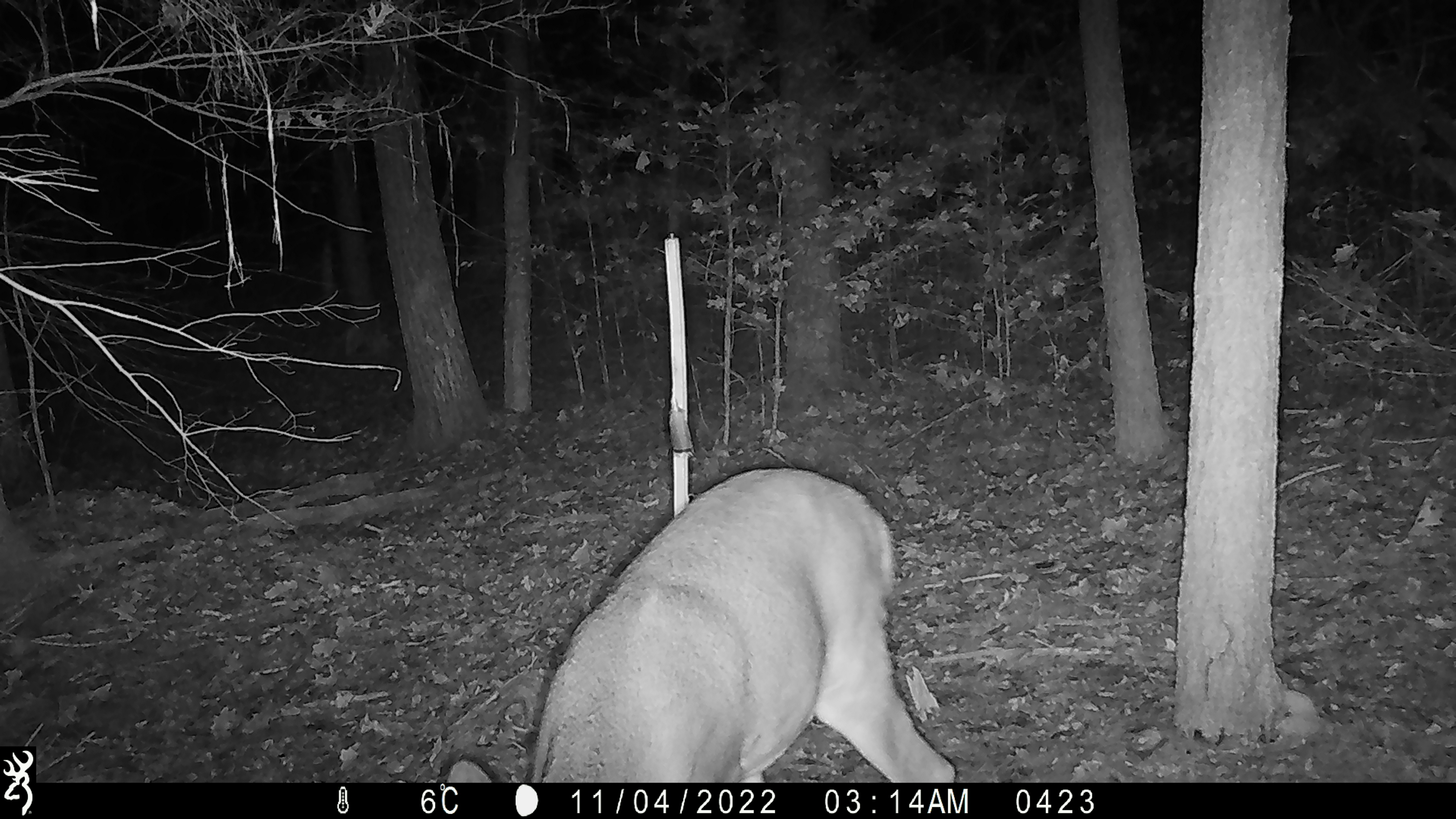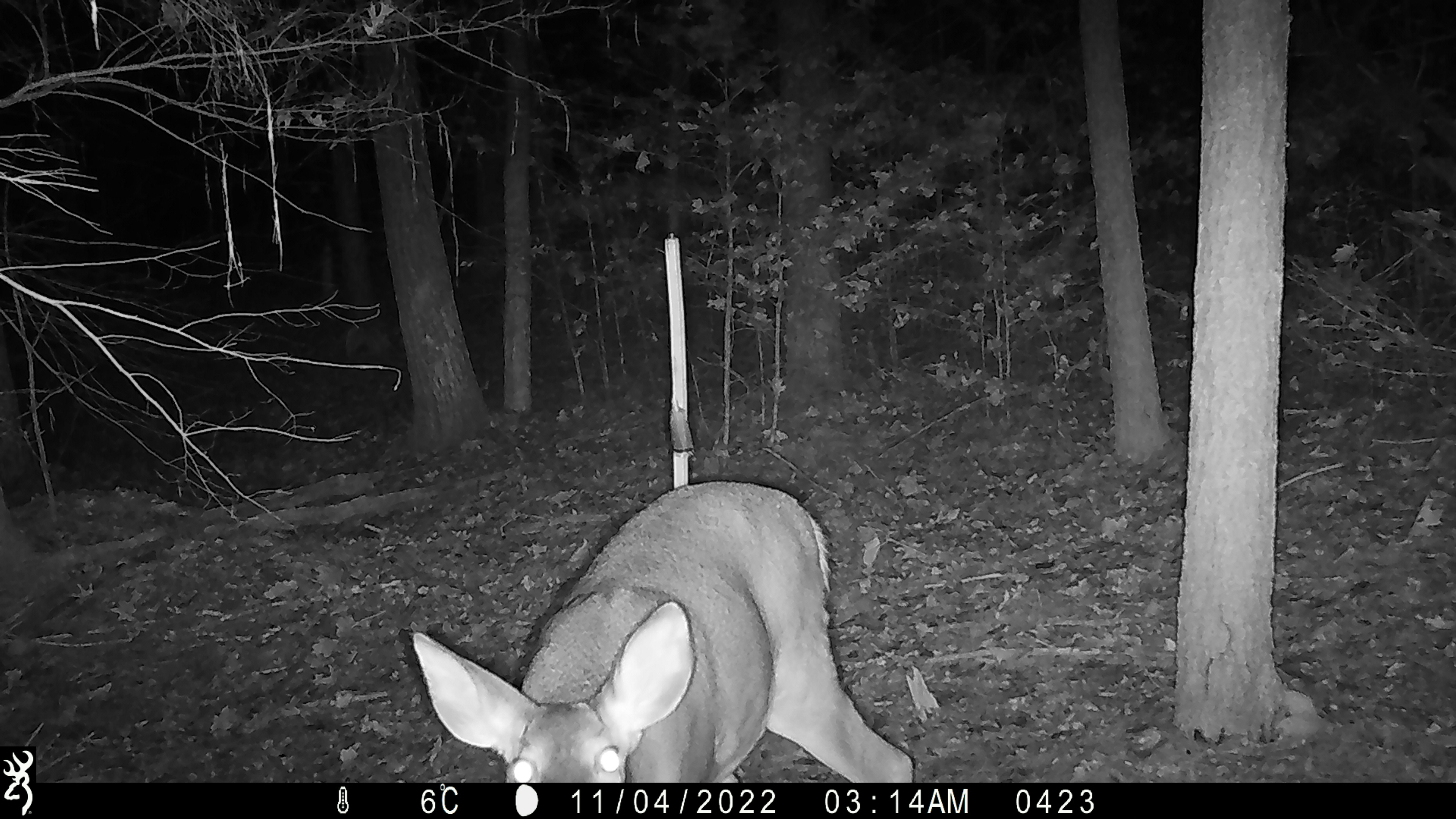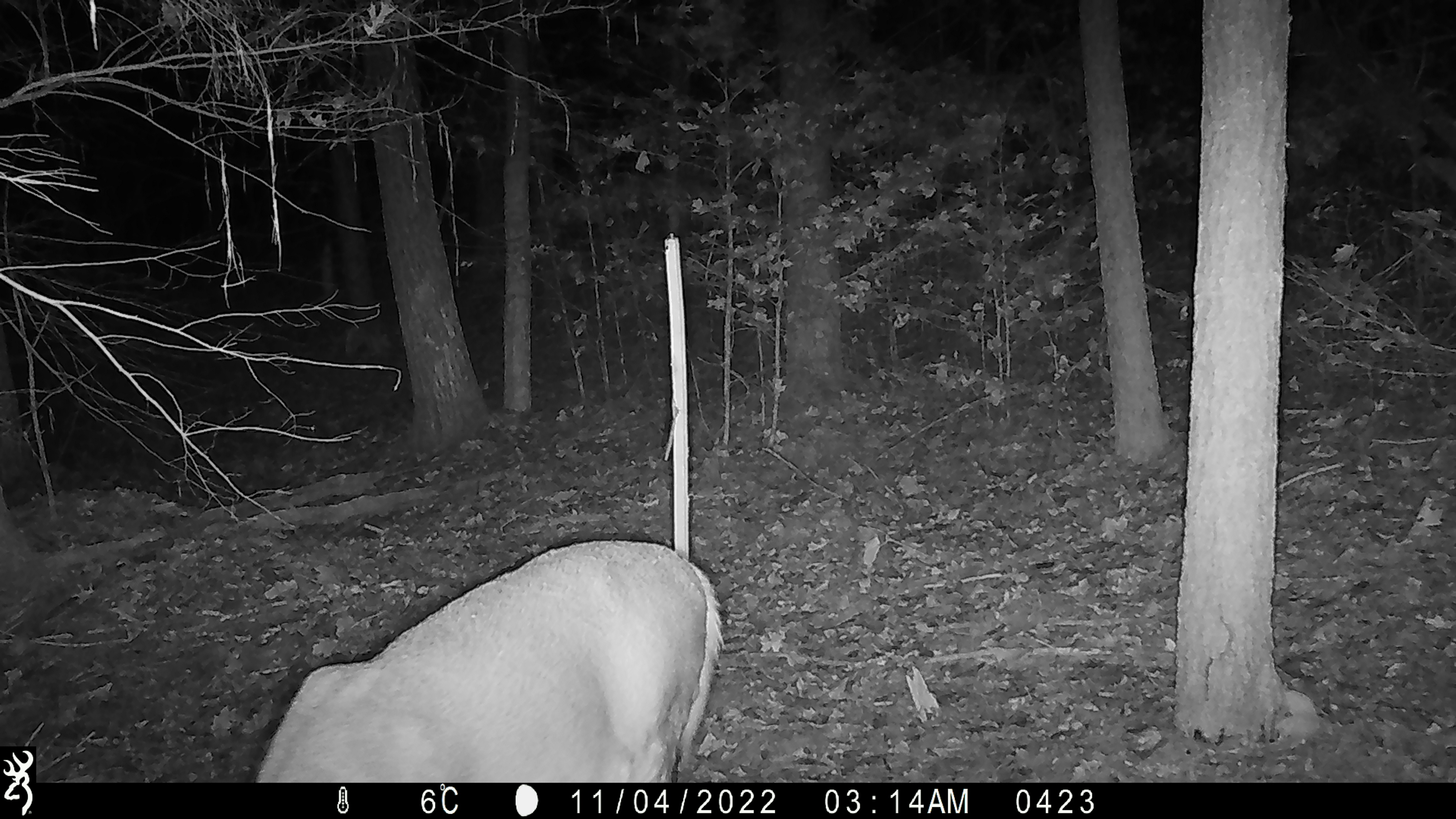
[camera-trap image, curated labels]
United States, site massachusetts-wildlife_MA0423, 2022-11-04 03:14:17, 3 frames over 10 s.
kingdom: Animalia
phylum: Chordata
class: Mammalia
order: Artiodactyla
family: Cervidae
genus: Odocoileus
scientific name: Odocoileus virginianus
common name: white-tailed deer